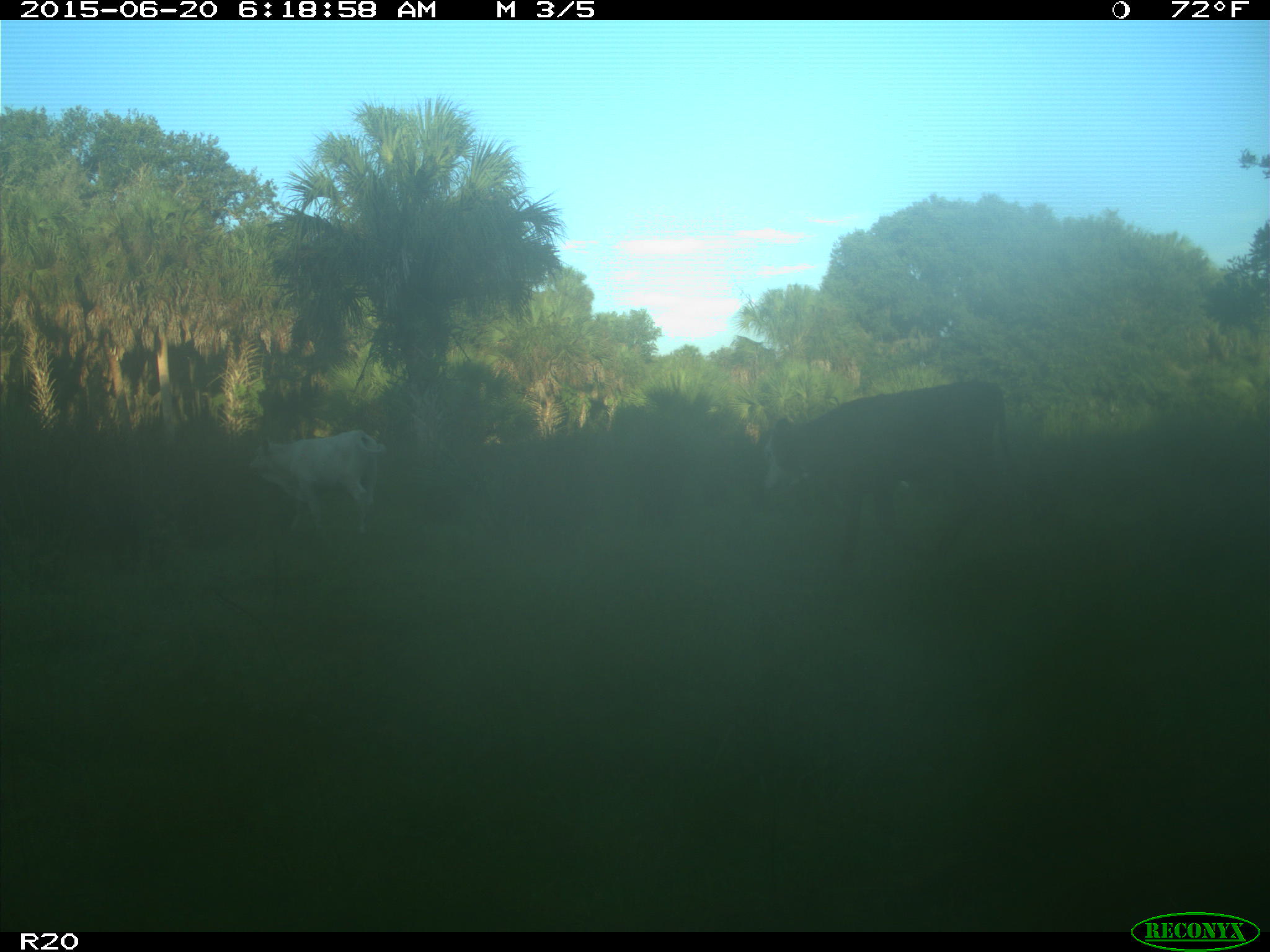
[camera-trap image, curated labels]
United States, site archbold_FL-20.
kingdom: Animalia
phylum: Chordata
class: Mammalia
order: Artiodactyla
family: Bovidae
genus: Bos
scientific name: Bos taurus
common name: domestic cow